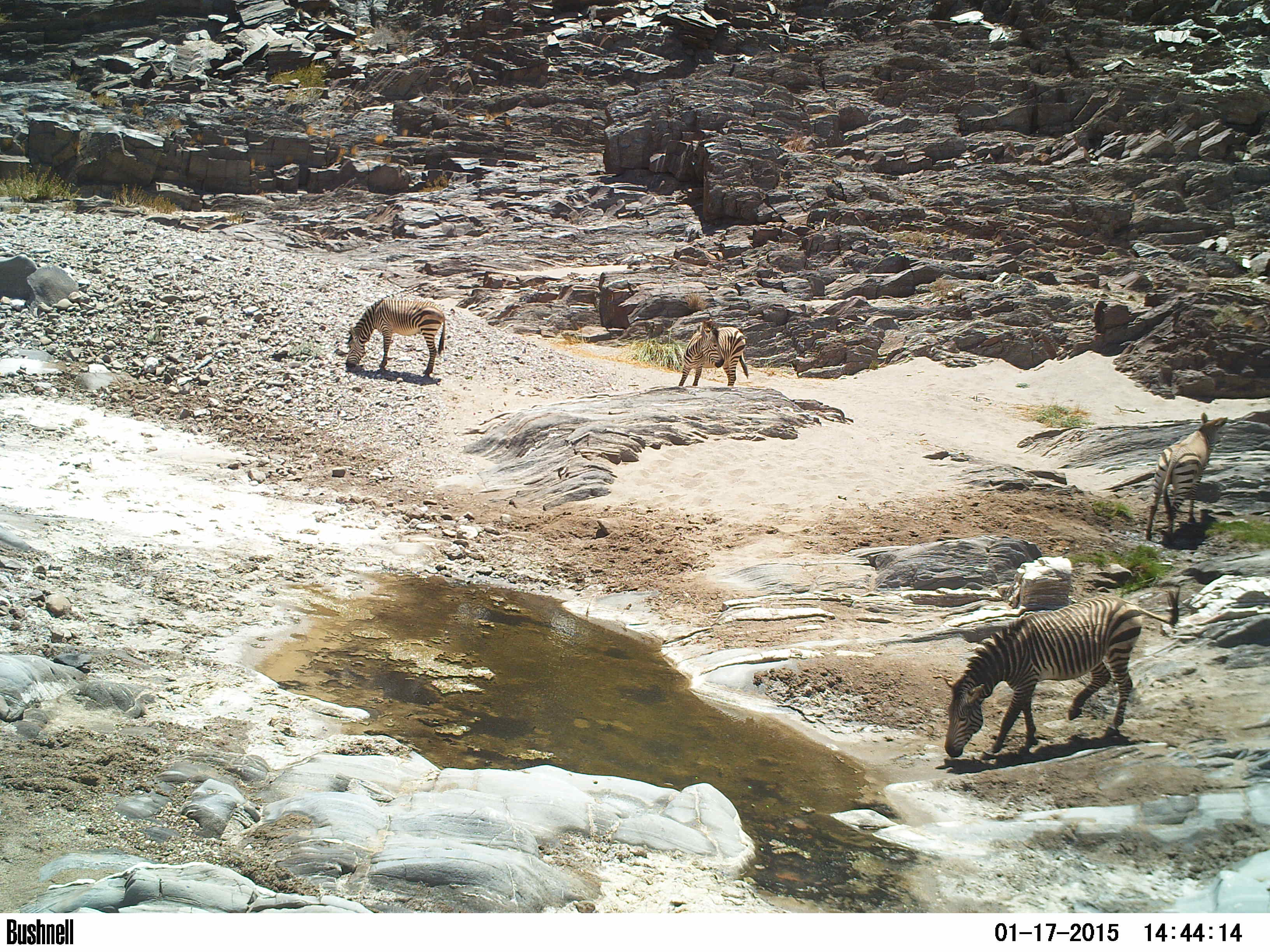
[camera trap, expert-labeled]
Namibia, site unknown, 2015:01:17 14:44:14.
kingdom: Animalia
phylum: Chordata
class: Mammalia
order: Perissodactyla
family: Equidae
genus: Equus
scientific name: Equus zebra hartmannae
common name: hartmann's mountain zebra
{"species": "Equus zebra hartmannae (hartmann's mountain zebra)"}